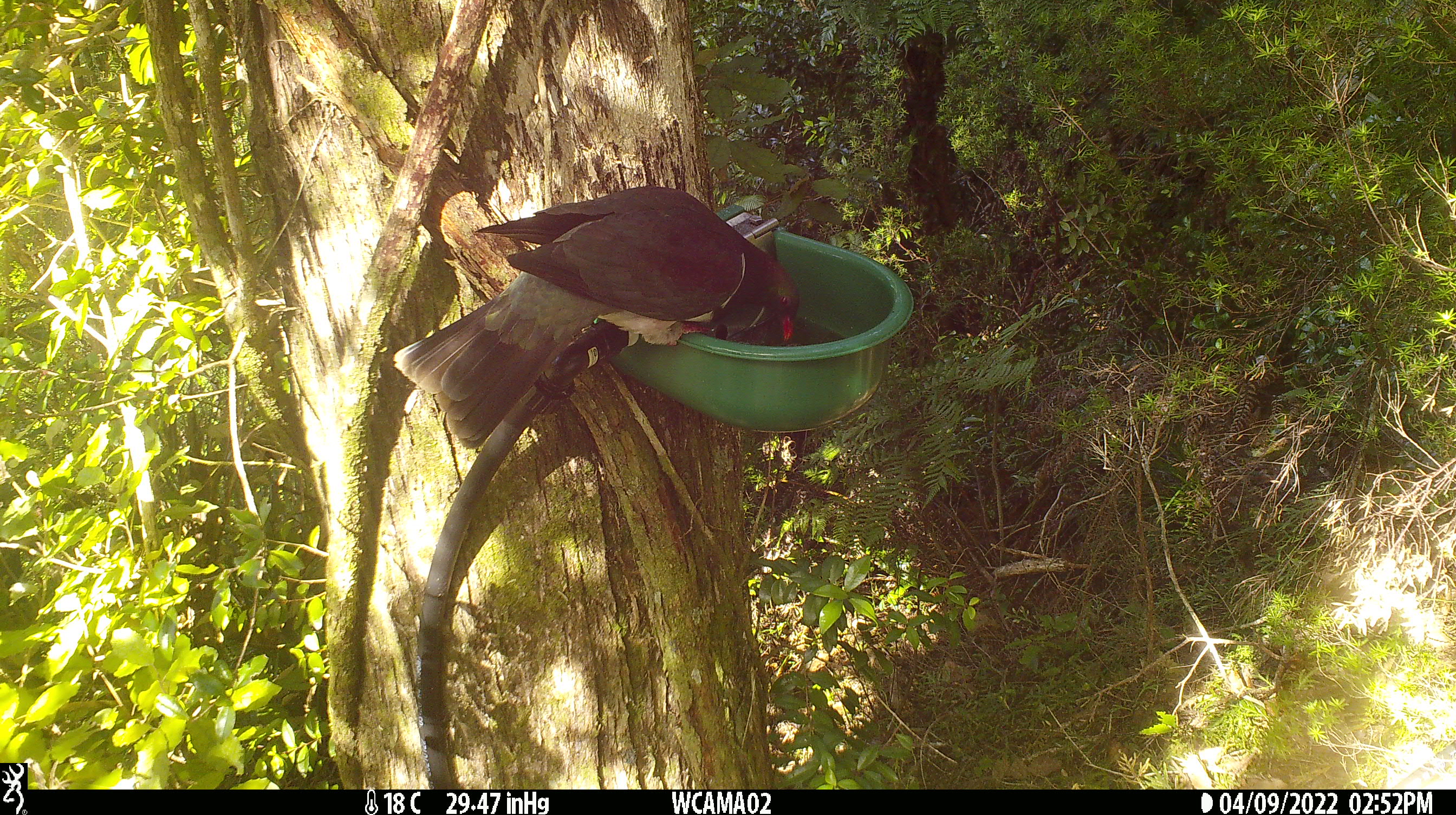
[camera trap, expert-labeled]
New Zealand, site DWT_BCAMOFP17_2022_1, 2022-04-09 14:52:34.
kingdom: Animalia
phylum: Chordata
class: Aves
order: Columbiformes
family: Columbidae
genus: Hemiphaga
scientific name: Hemiphaga novaeseelandiae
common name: new zealand pigeon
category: kereru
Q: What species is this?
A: Kereru (new zealand pigeon) (Hemiphaga novaeseelandiae).